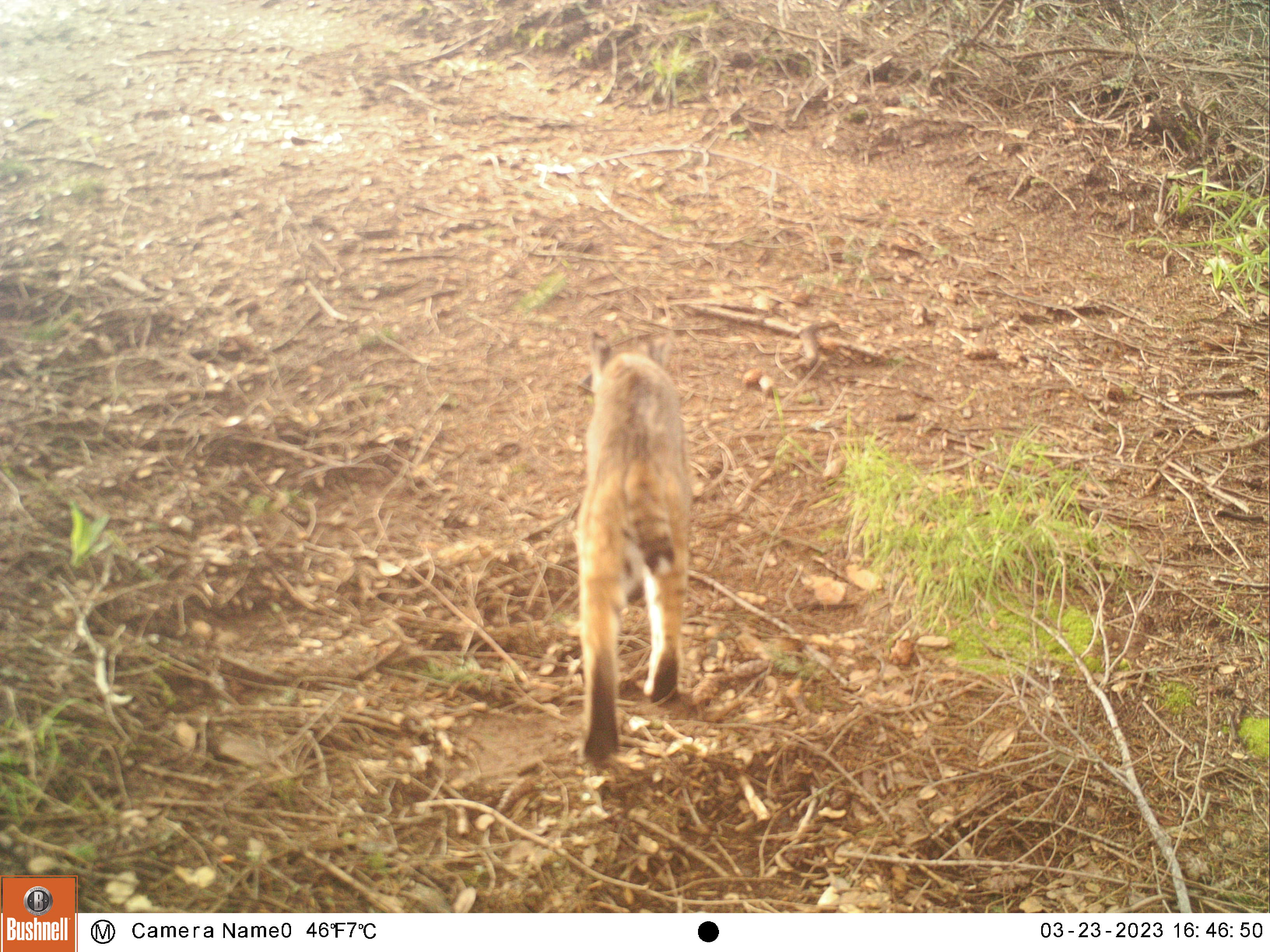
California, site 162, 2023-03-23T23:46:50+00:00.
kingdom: Animalia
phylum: Chordata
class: Mammalia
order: Carnivora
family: Felidae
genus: Lynx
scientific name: Lynx rufus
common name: bobcat